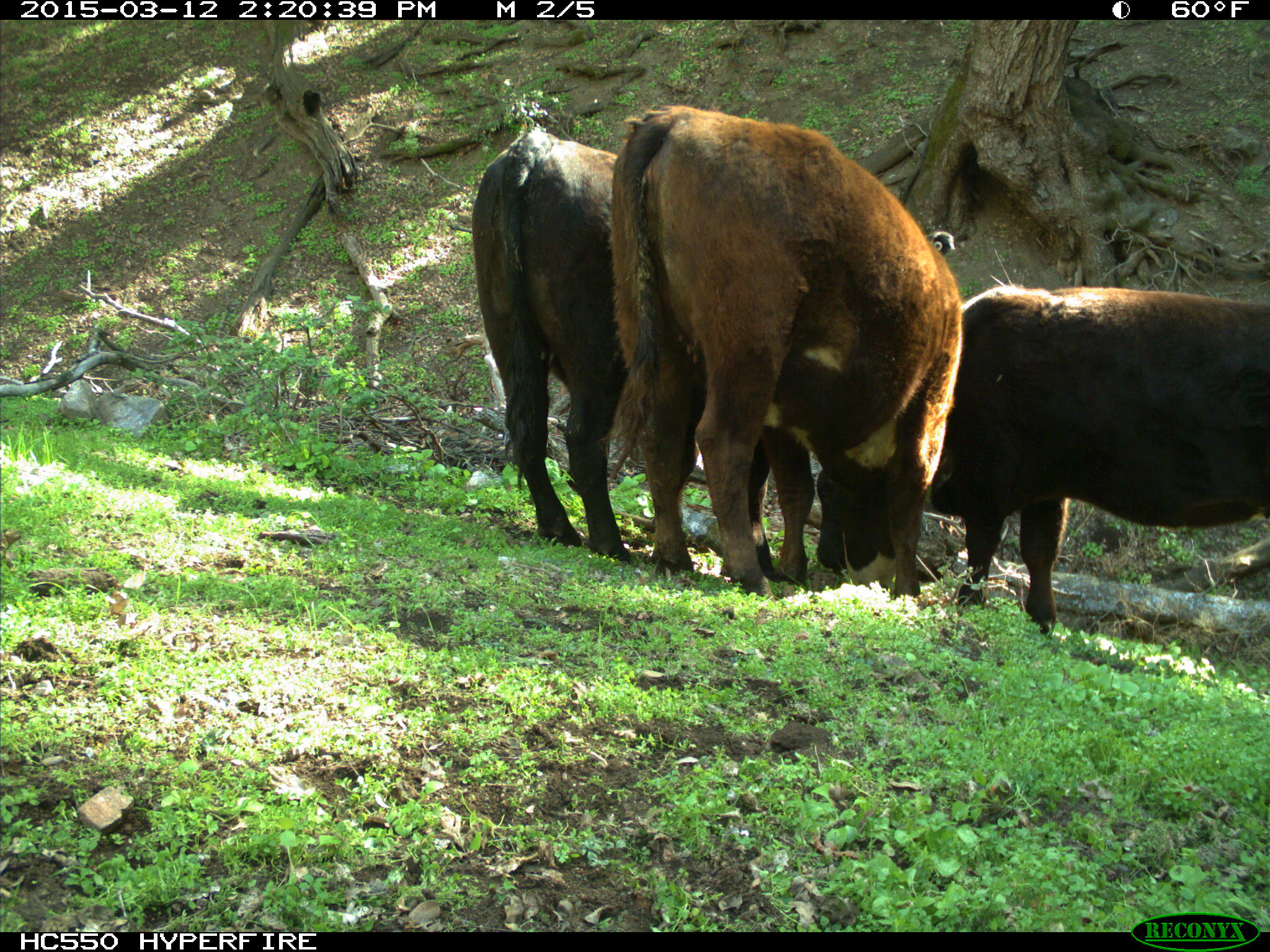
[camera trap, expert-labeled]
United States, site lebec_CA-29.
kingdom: Animalia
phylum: Chordata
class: Mammalia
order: Artiodactyla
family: Bovidae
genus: Bos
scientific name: Bos taurus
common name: domestic cow